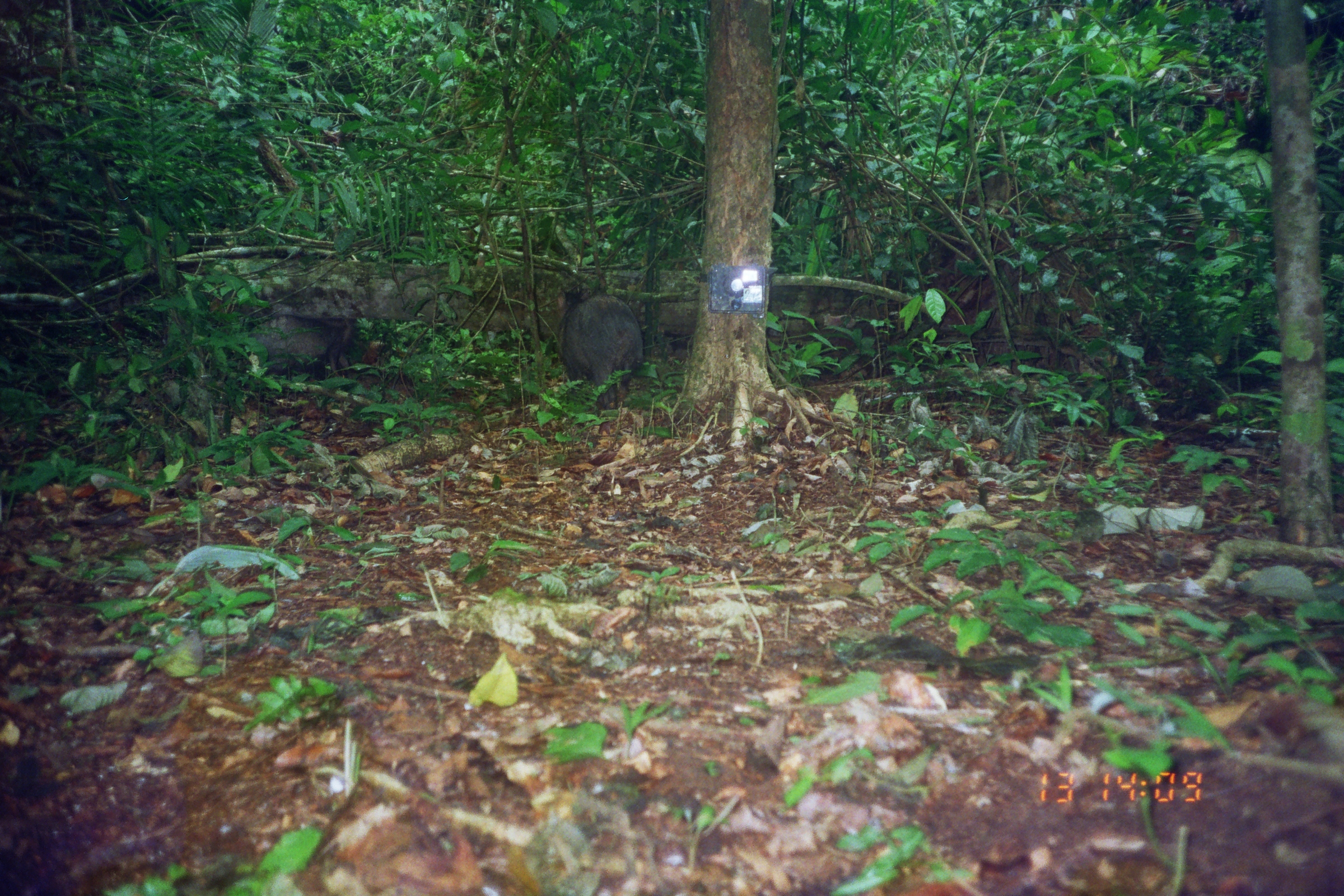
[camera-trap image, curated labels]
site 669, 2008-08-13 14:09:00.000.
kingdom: Animalia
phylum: Chordata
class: Mammalia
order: Artiodactyla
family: Tayassuidae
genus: Tayassu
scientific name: Tayassu pecari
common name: white-lipped peccary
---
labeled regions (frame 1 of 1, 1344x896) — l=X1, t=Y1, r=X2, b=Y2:
tayassu pecari: l=558, t=292, r=643, b=411; l=245, t=316, r=352, b=378